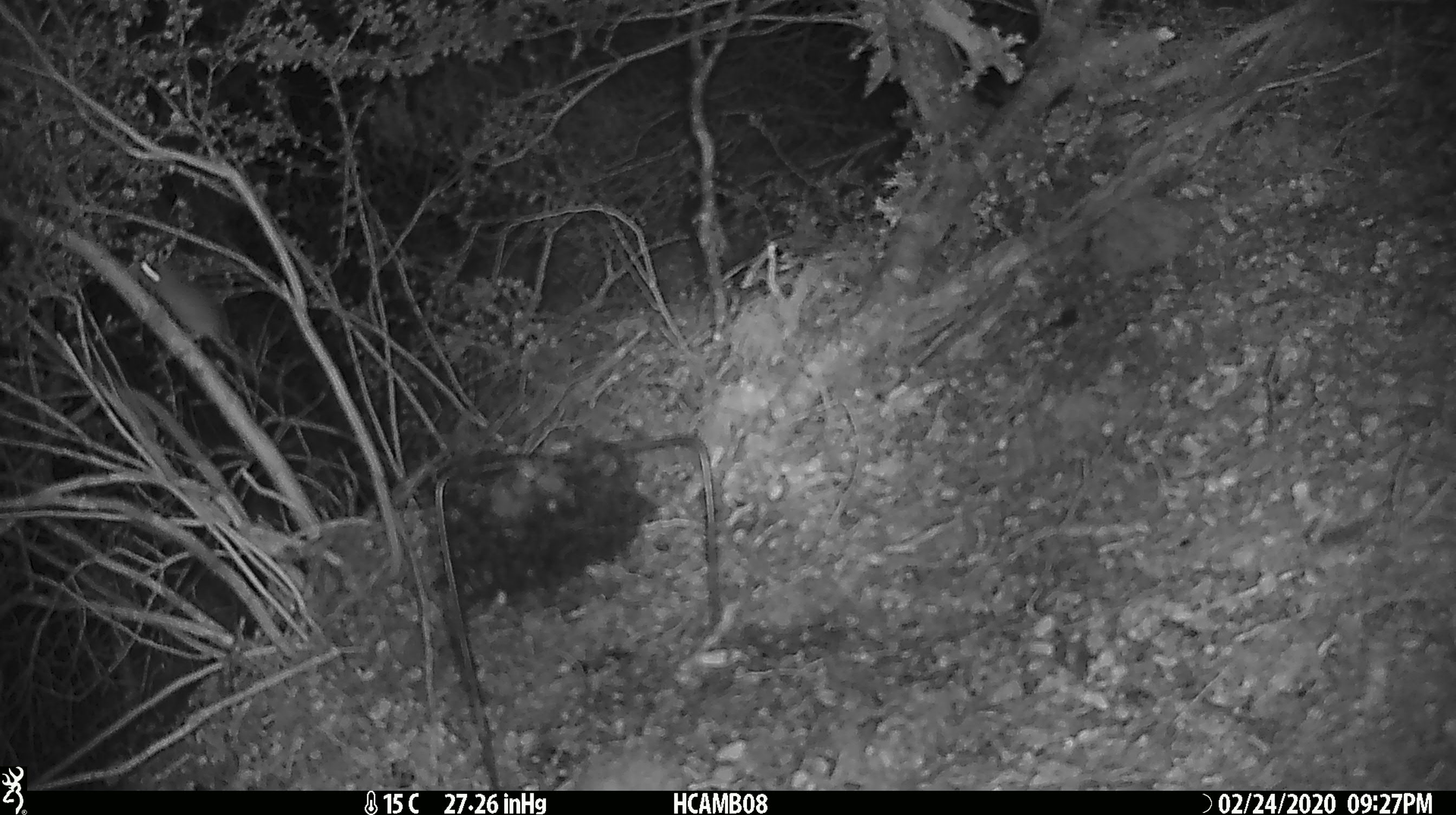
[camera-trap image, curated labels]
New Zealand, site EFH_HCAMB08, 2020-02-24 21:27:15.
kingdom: Animalia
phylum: Chordata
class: Mammalia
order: Rodentia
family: Muridae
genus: Mus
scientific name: Mus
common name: mouse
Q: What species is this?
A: Mouse (Mus).